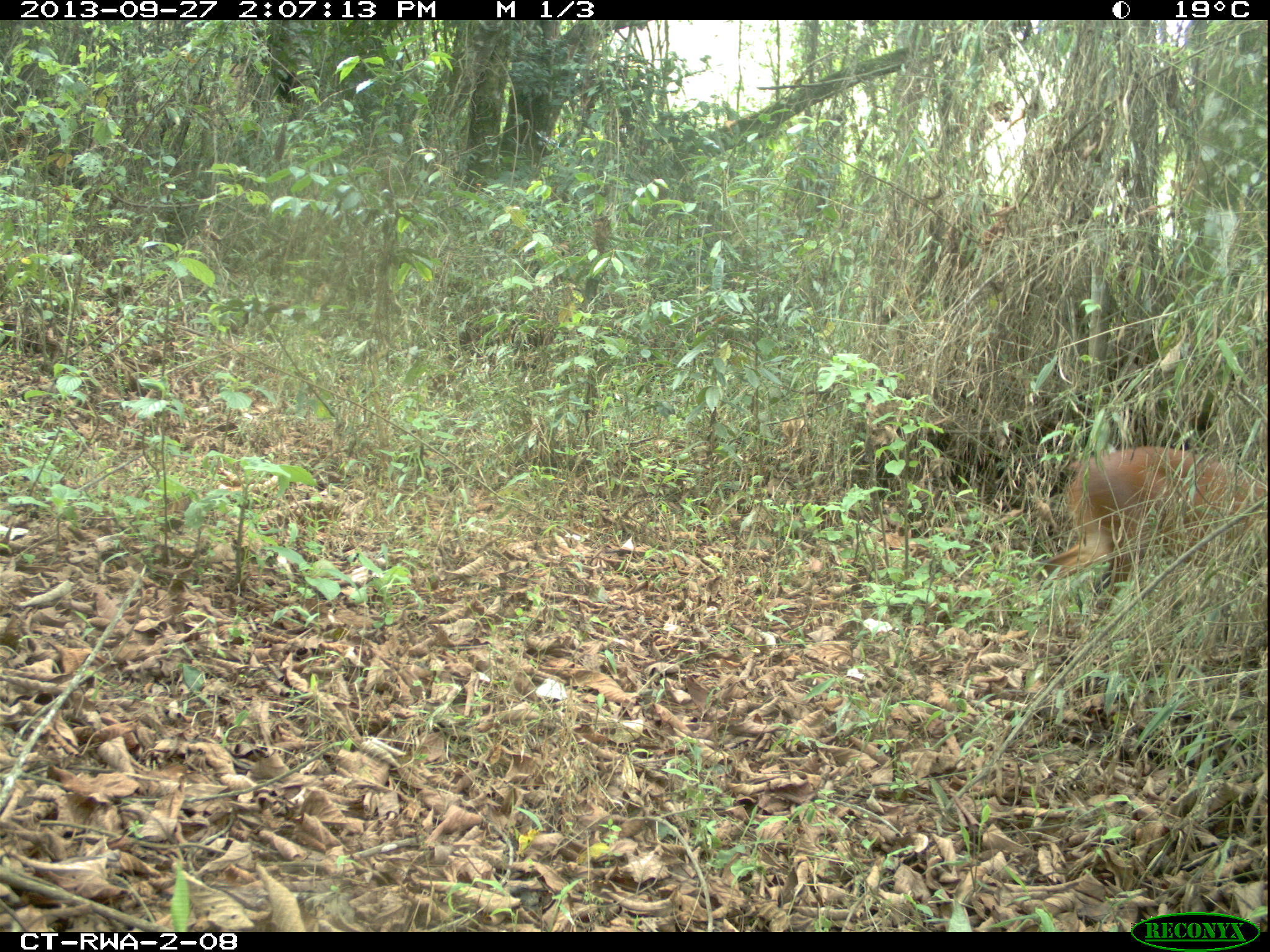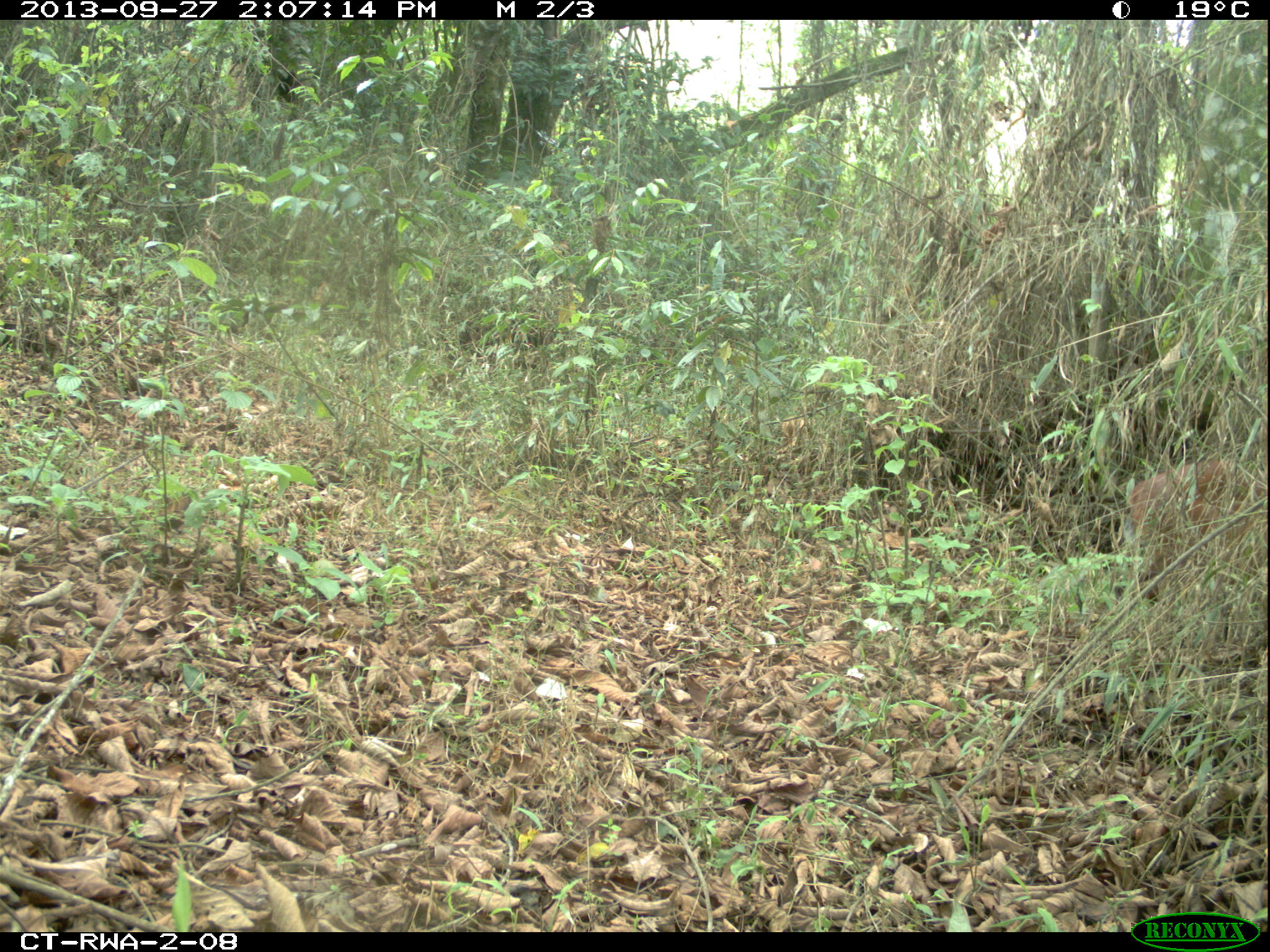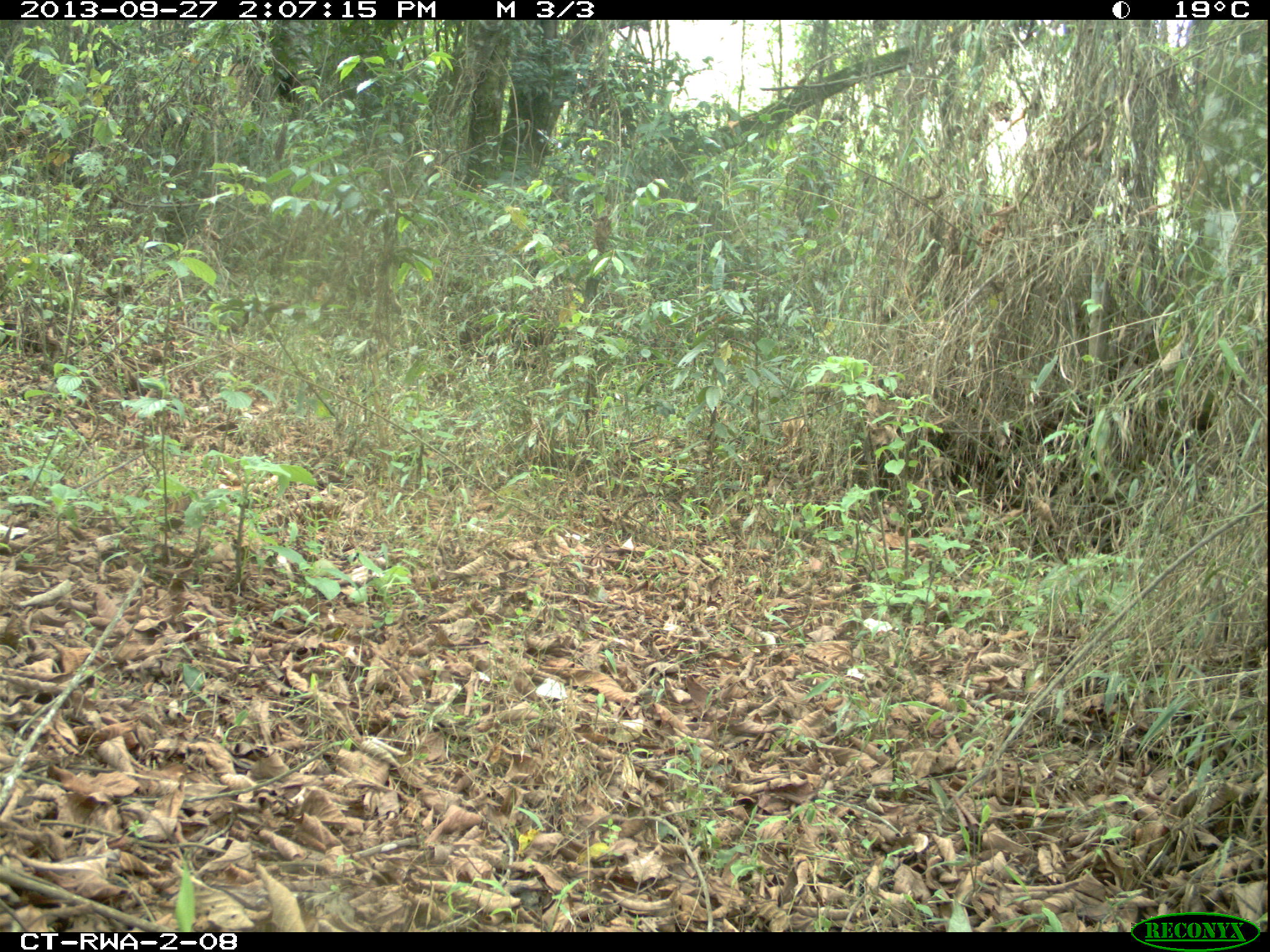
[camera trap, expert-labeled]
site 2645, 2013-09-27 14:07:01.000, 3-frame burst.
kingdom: Animalia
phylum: Chordata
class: Mammalia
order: Artiodactyla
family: Bovidae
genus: Cephalophus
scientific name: Cephalophus nigrifrons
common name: black-fronted duiker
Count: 1.